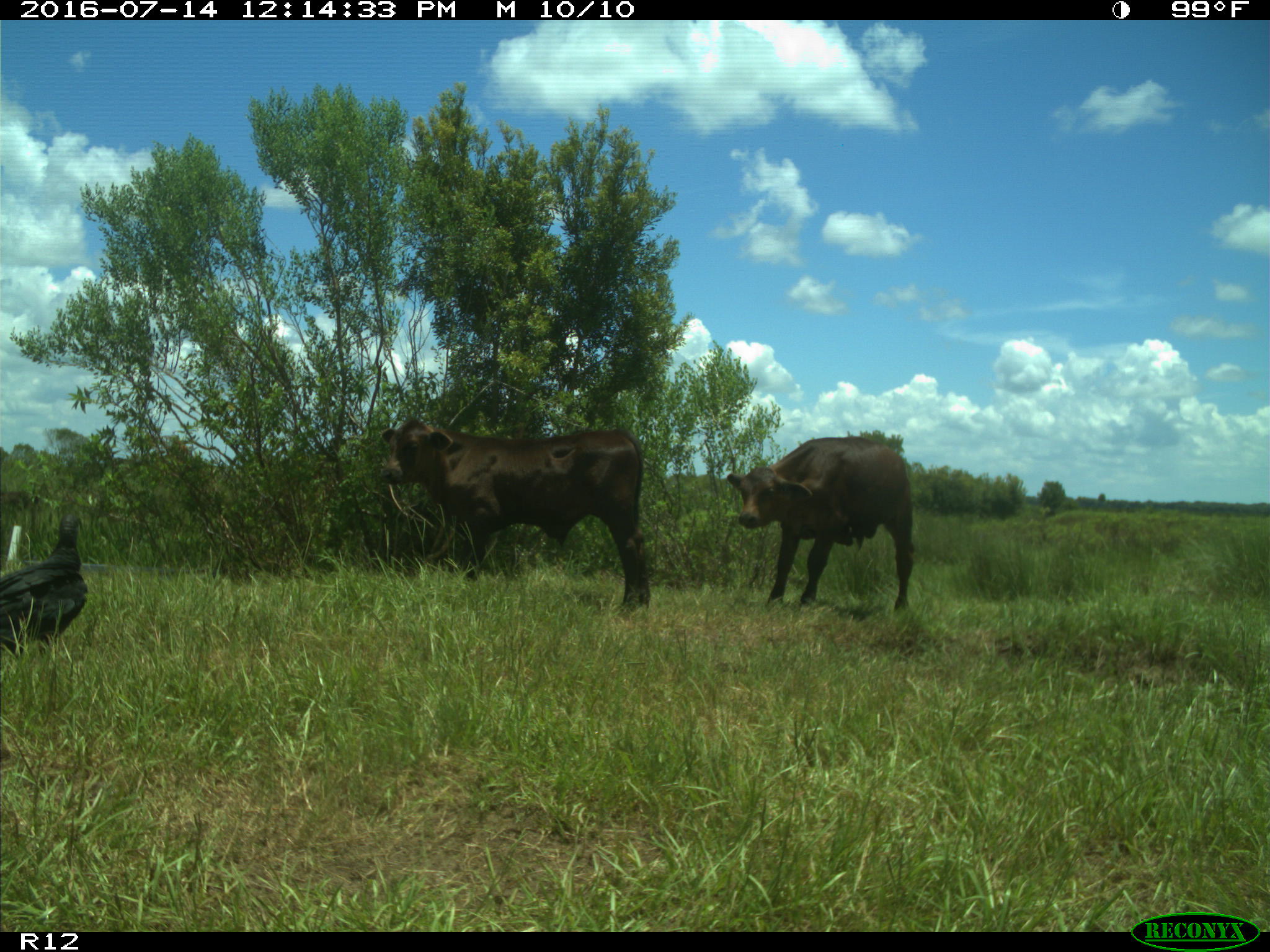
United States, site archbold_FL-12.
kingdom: Animalia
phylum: Chordata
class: Mammalia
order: Artiodactyla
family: Bovidae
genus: Bos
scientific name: Bos taurus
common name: domestic cow